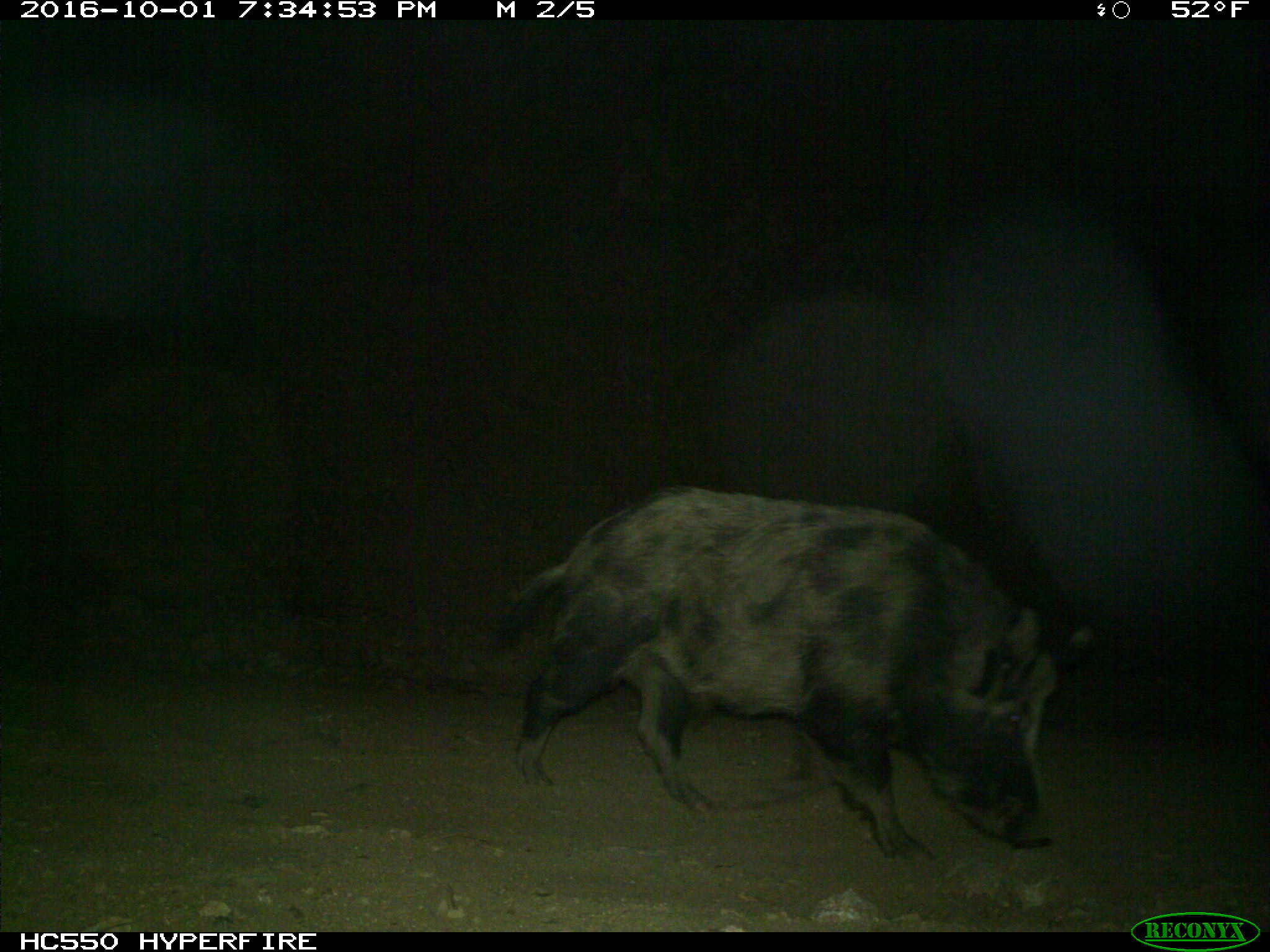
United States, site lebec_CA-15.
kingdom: Animalia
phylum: Chordata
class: Mammalia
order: Artiodactyla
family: Suidae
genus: Sus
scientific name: Sus scrofa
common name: wild boar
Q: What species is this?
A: Sus scrofa (wild boar).